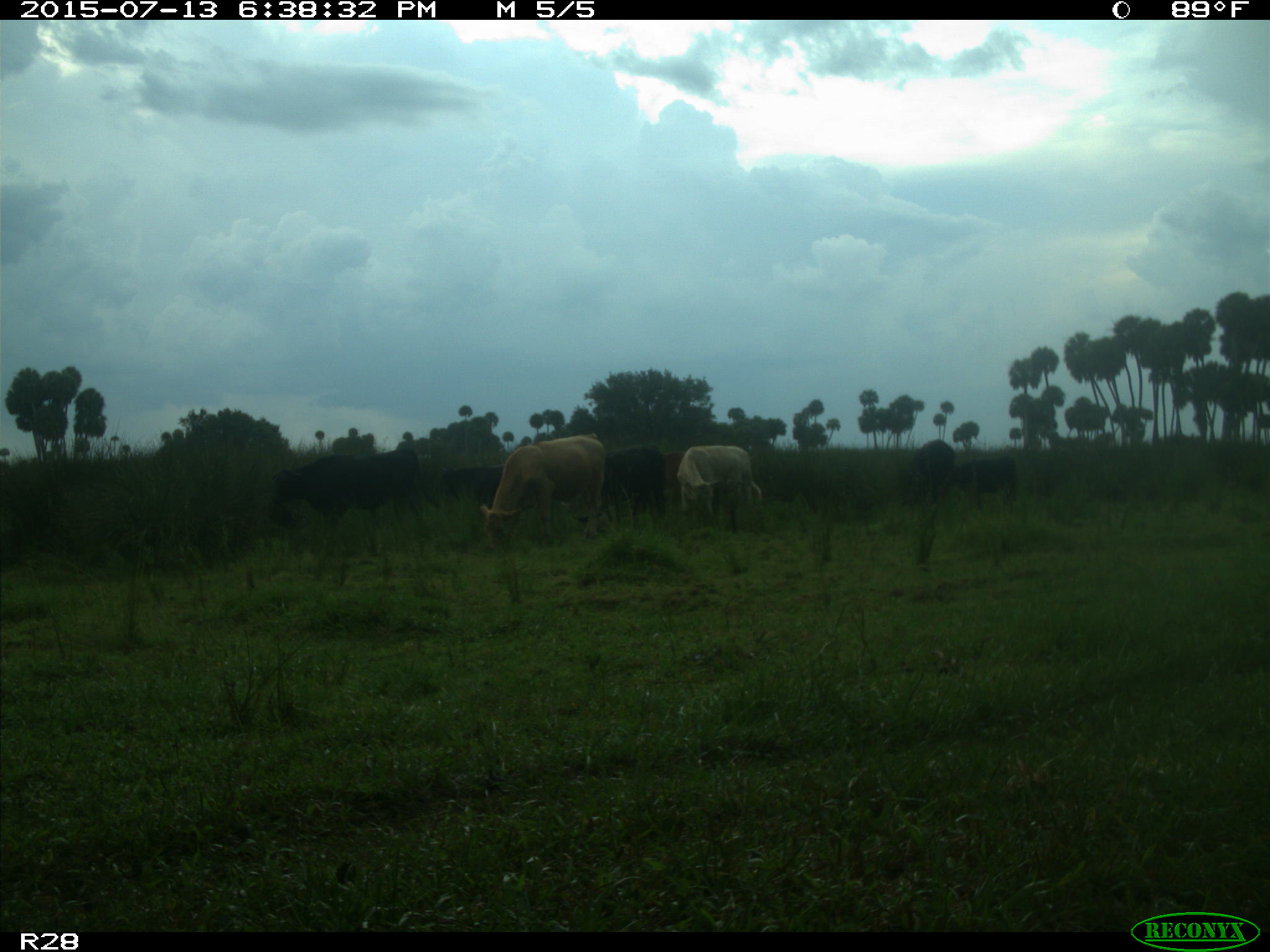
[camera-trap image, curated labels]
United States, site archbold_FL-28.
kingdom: Animalia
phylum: Chordata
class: Mammalia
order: Artiodactyla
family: Bovidae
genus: Bos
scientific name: Bos taurus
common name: domestic cow